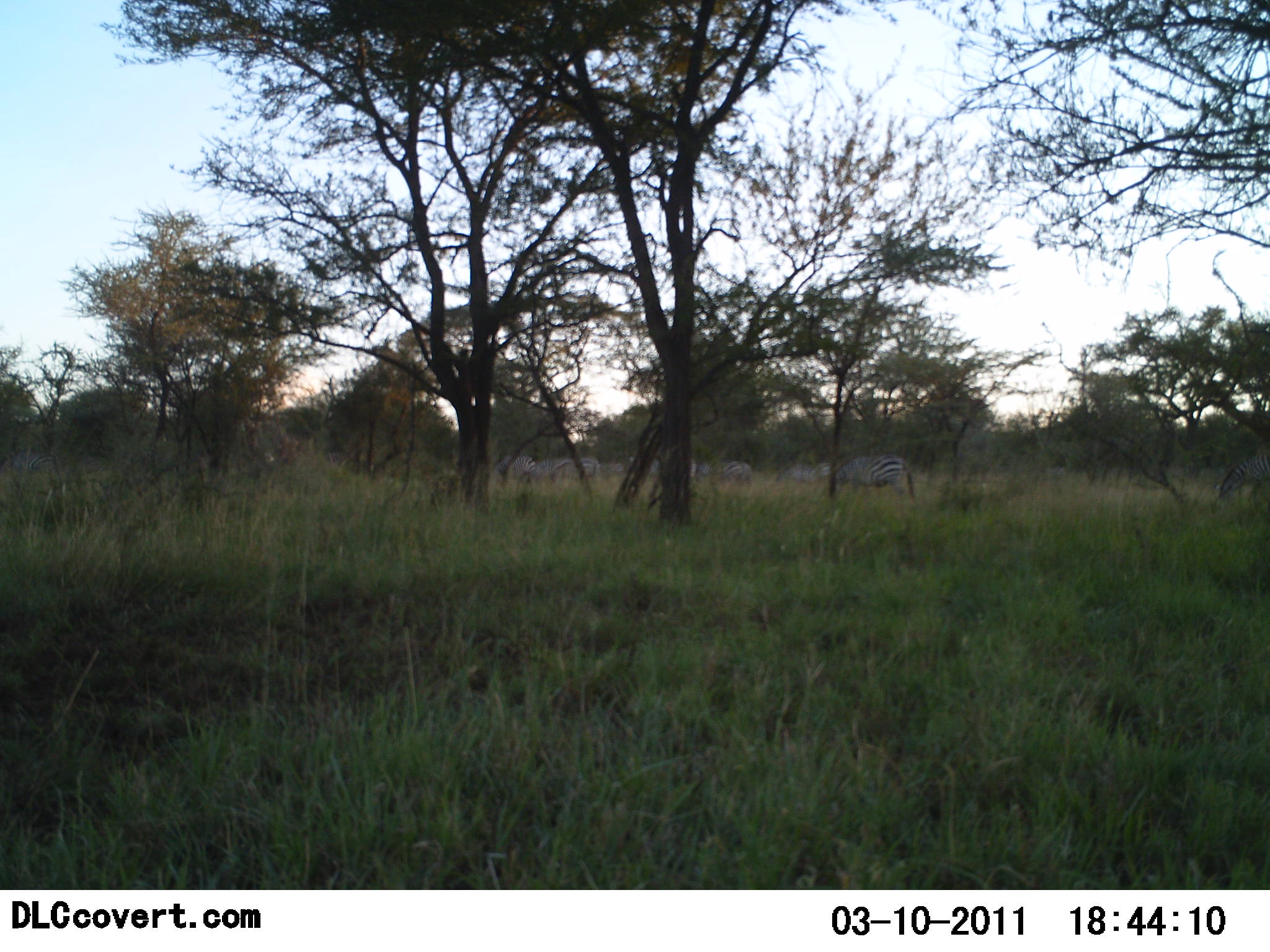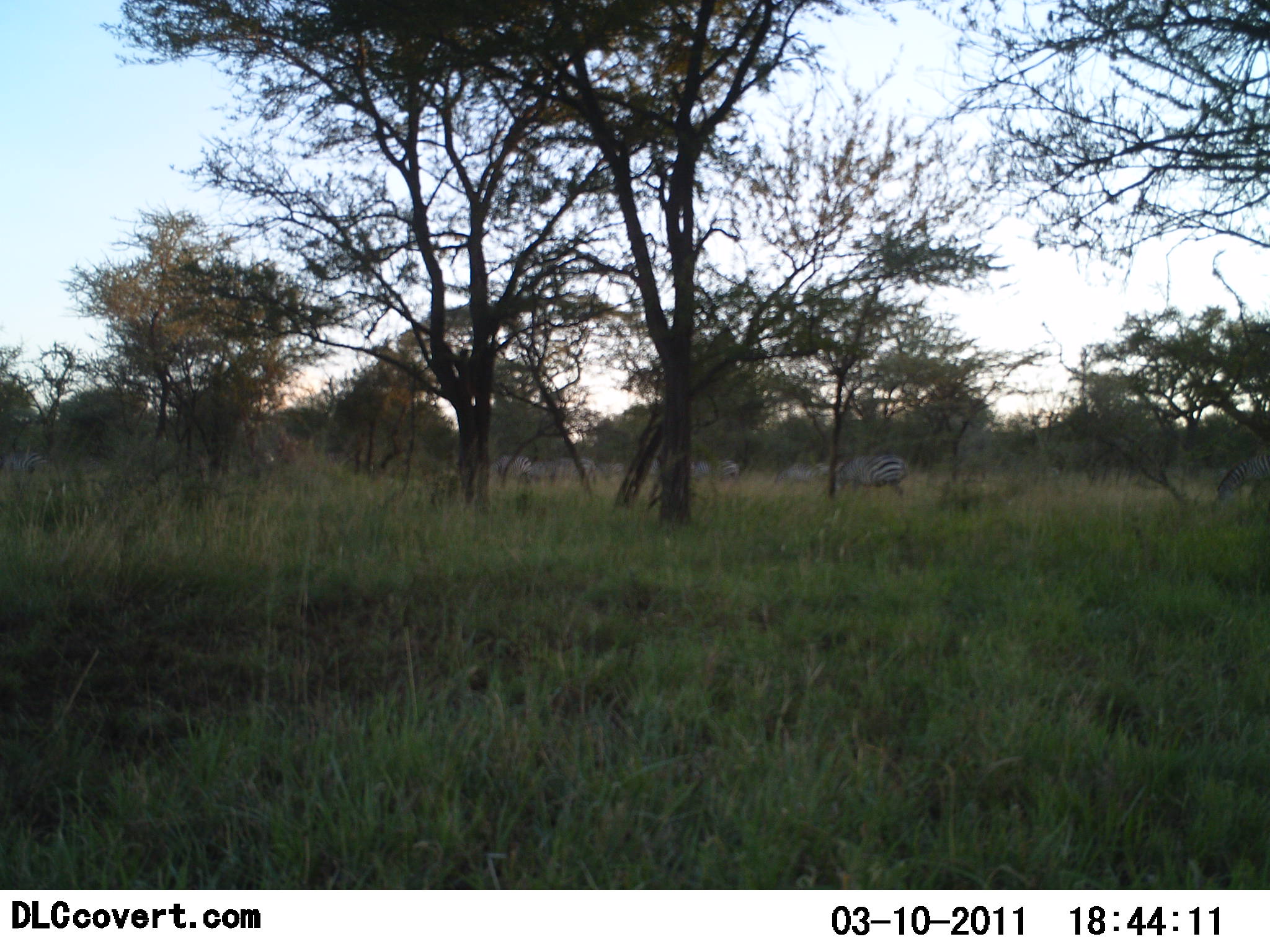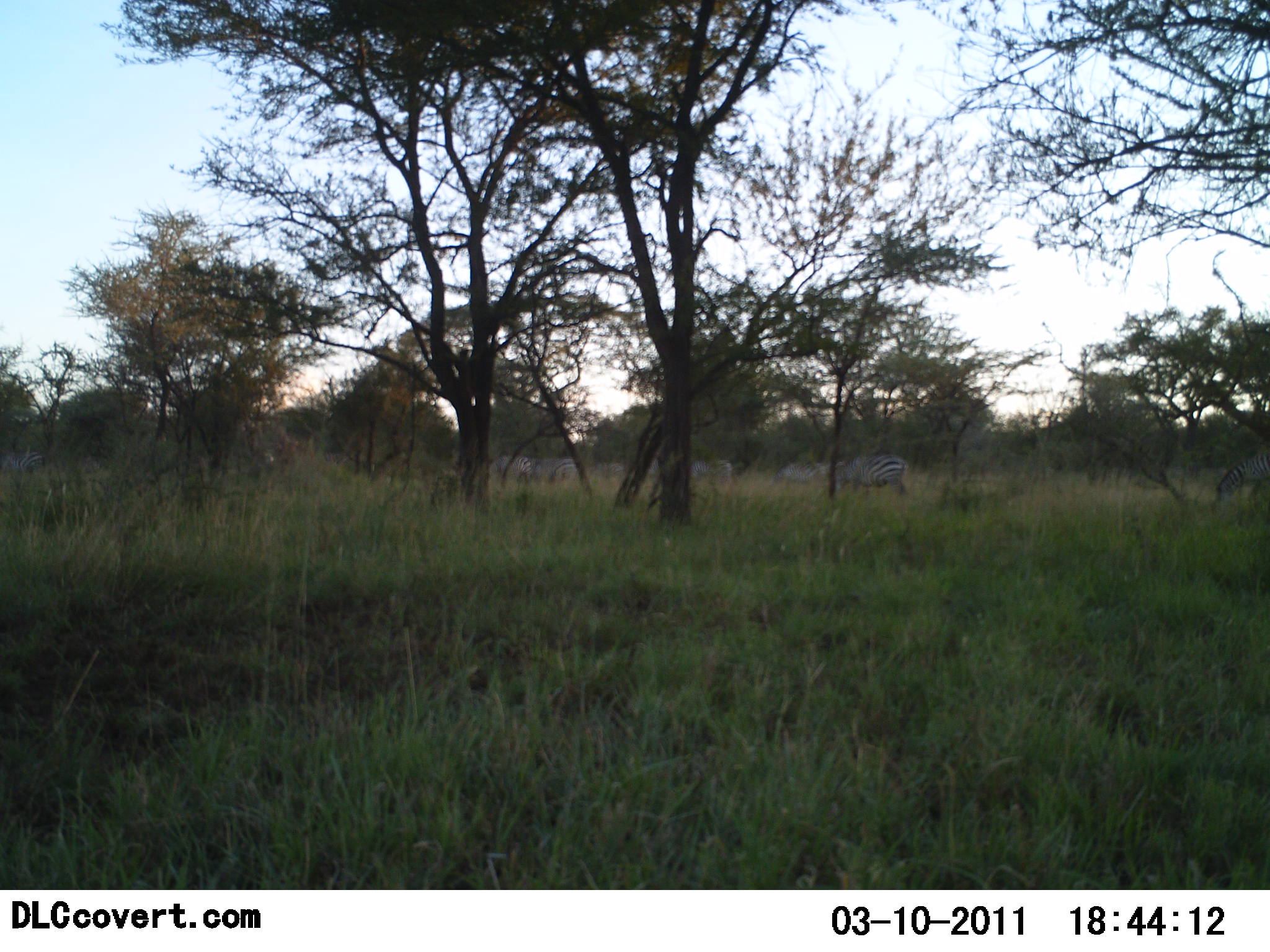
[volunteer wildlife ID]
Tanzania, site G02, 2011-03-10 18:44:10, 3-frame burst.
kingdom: Animalia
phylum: Chordata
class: Mammalia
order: Perissodactyla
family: Equidae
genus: Equus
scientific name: Equus quagga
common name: plains zebra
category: zebra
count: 7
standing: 18%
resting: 0%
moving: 64%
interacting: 0%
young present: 0%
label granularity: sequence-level